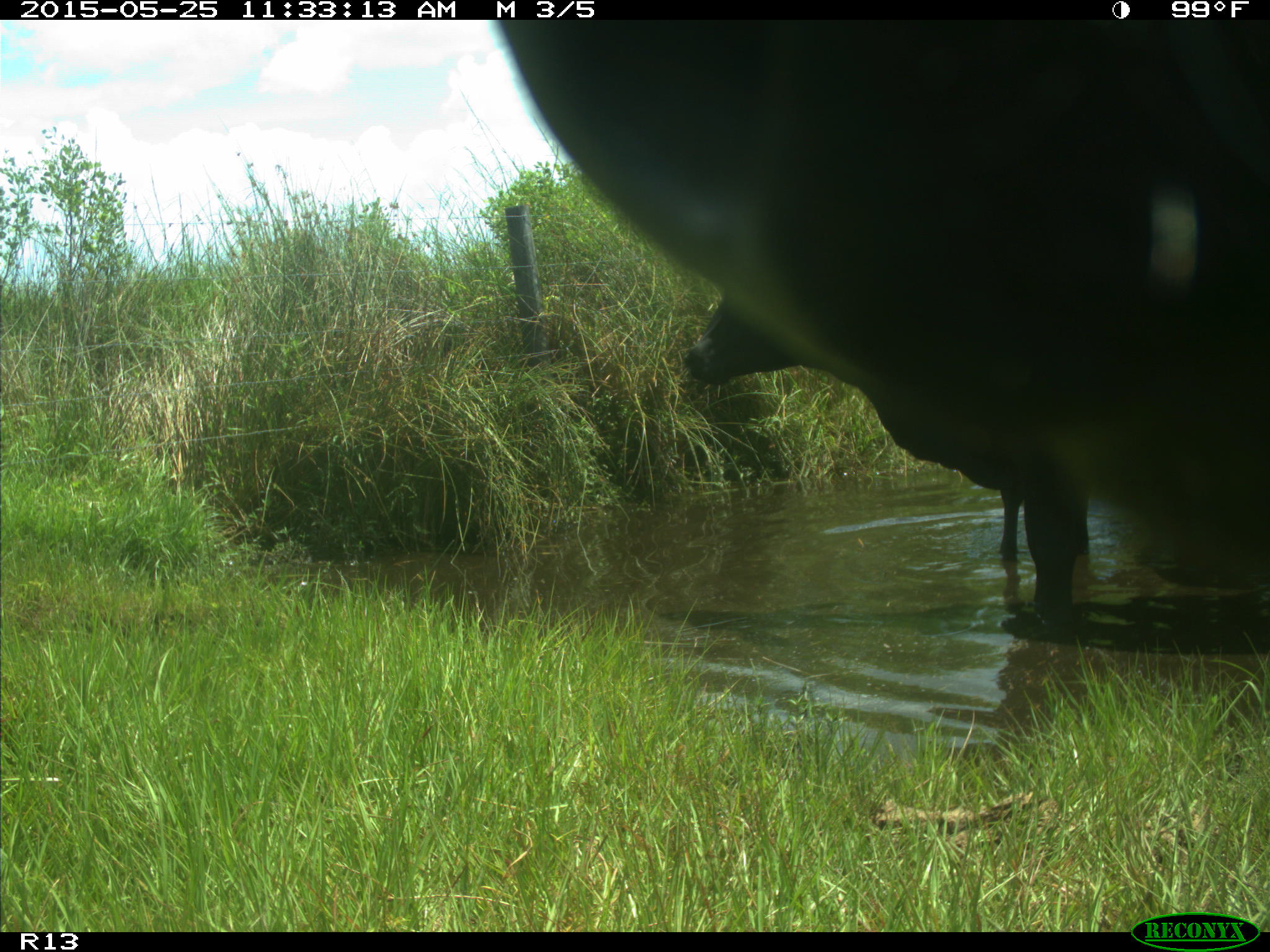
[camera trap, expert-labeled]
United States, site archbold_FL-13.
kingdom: Animalia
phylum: Chordata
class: Mammalia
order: Artiodactyla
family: Bovidae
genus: Bos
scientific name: Bos taurus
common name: domestic cow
Bos taurus (domestic cow).